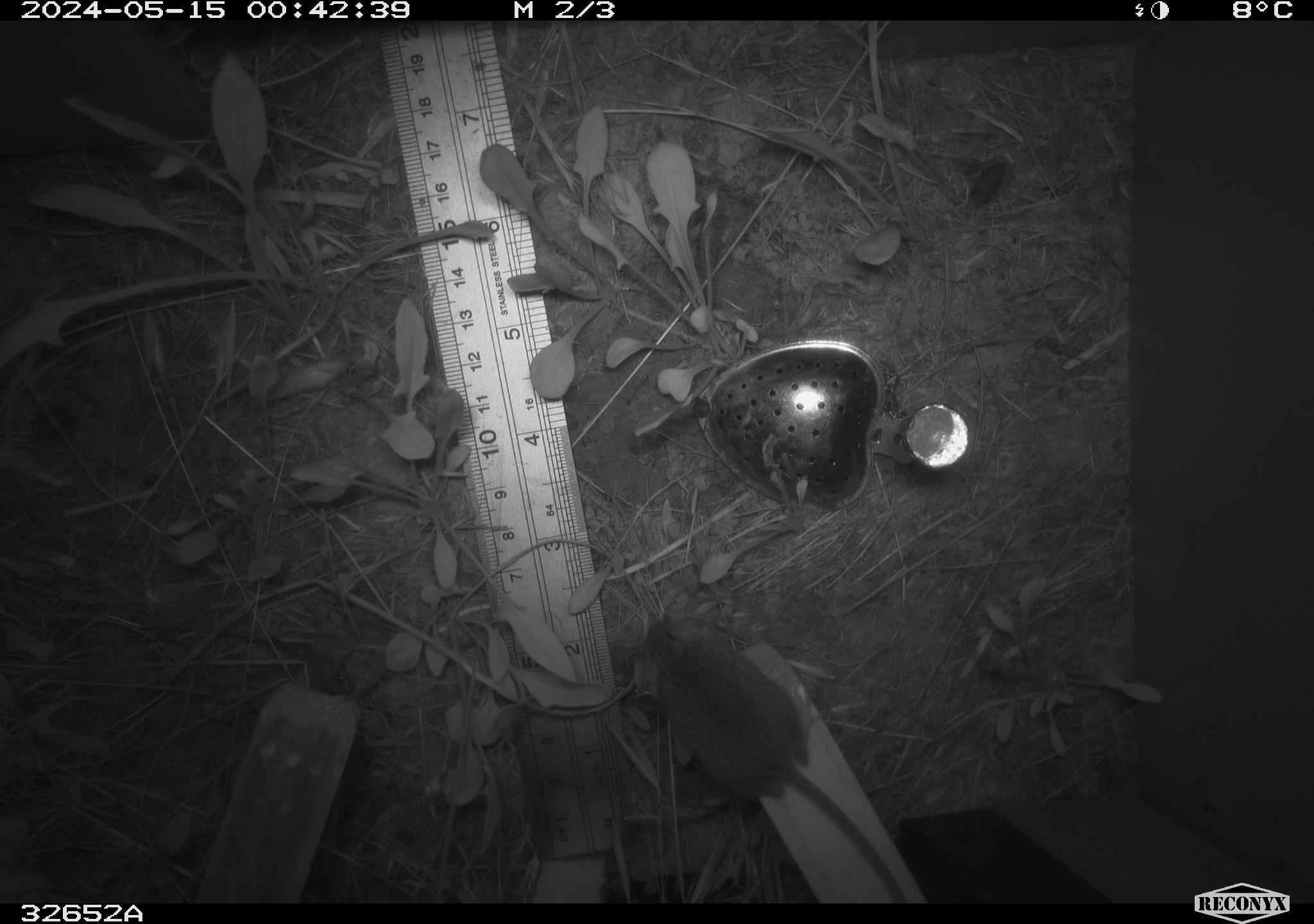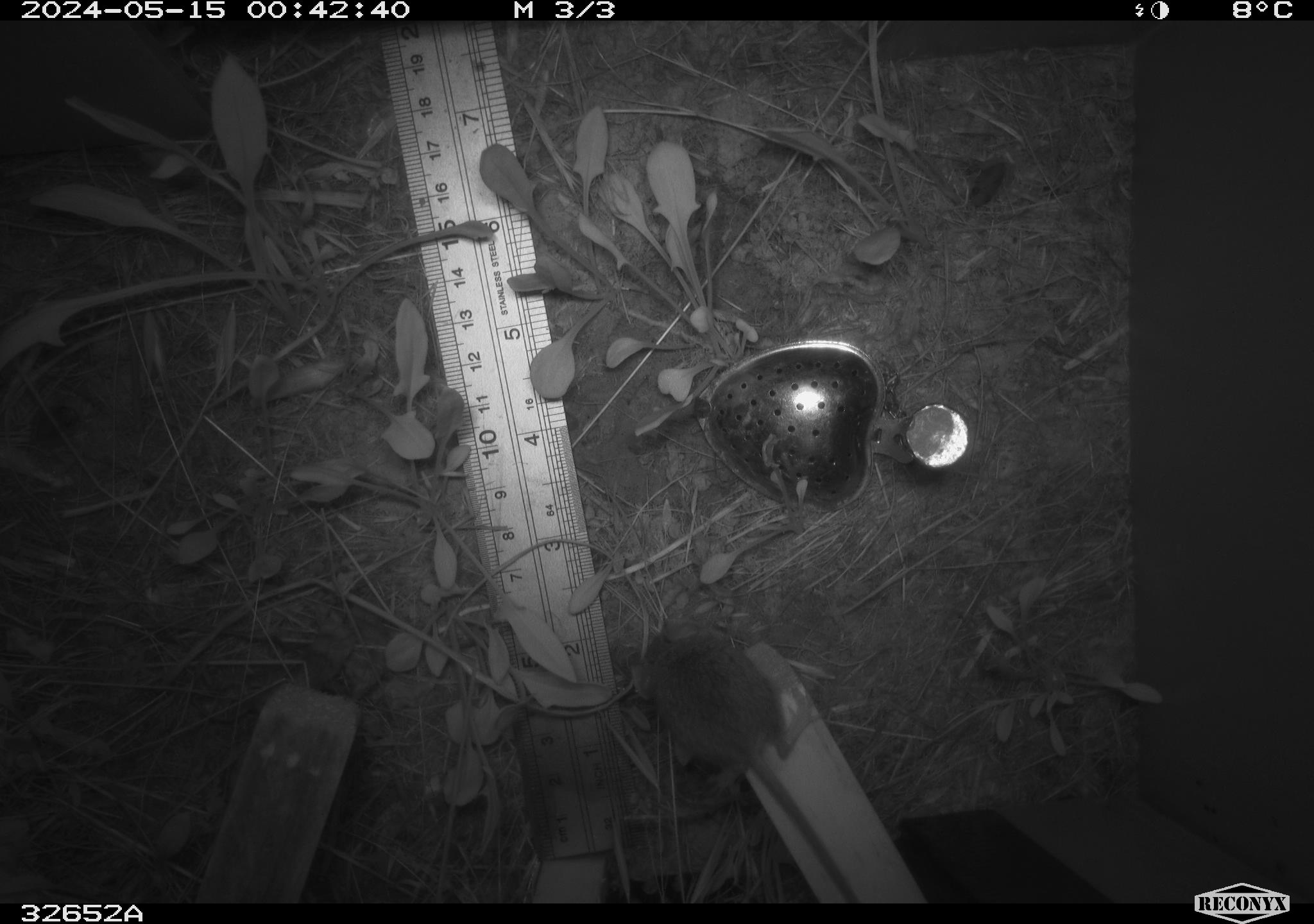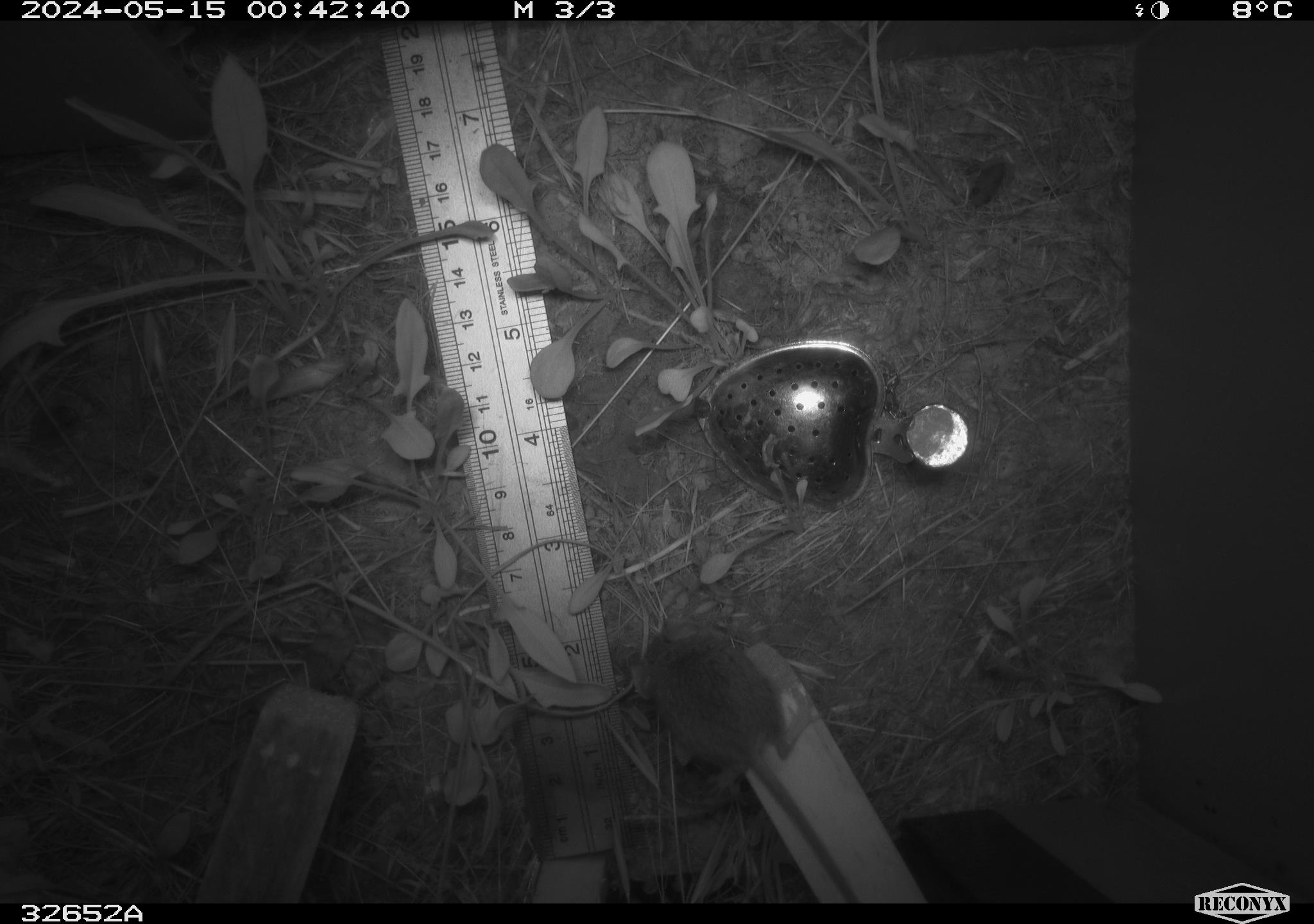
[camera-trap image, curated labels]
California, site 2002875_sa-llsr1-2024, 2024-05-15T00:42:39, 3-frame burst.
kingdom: Animalia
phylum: Chordata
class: Mammalia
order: Rodentia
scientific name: Rodentia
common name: mouse species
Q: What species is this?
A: Mouse species (Rodentia).